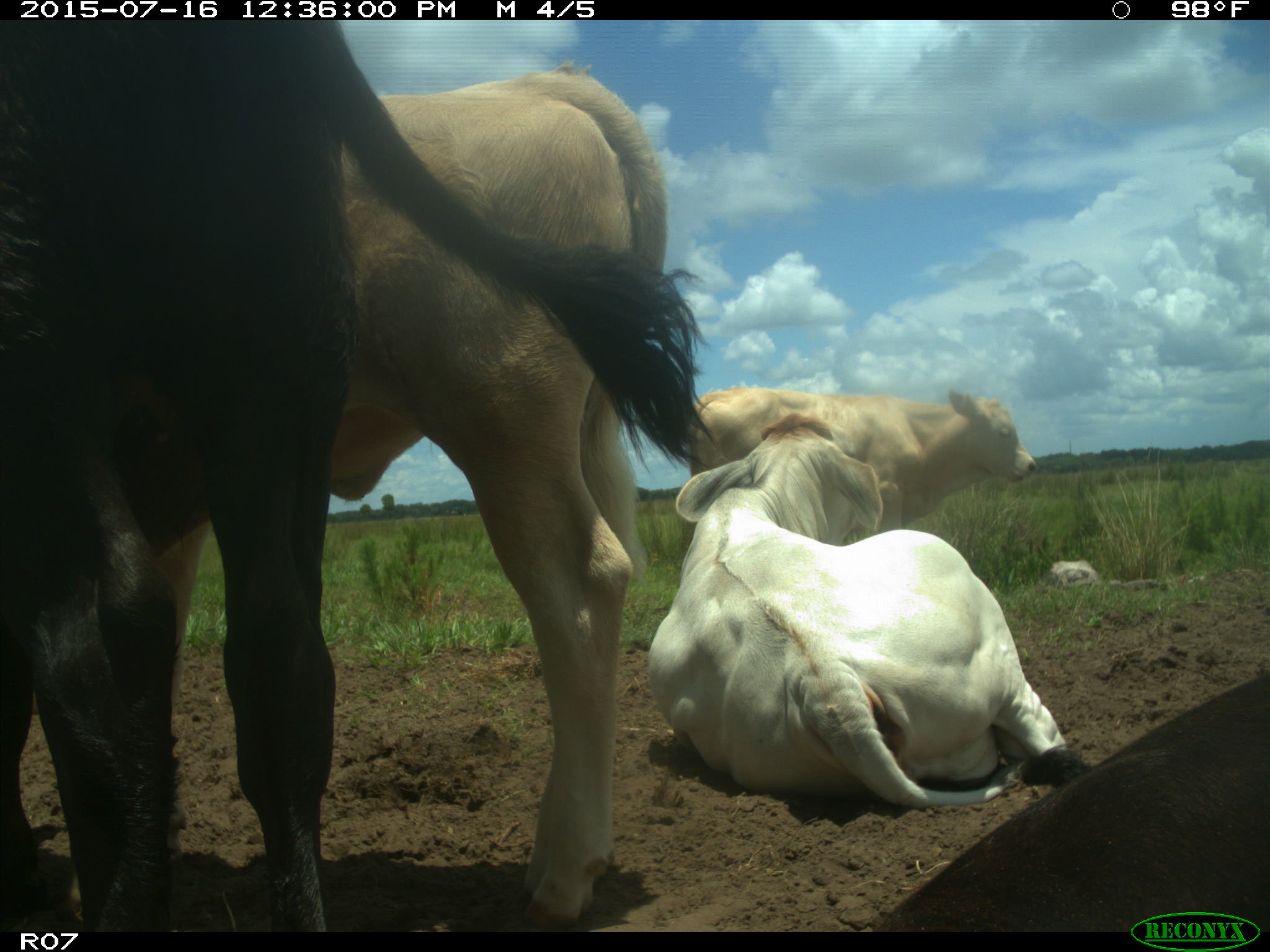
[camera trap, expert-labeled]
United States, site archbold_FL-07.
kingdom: Animalia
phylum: Chordata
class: Mammalia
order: Artiodactyla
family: Bovidae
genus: Bos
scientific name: Bos taurus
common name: domestic cow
Bos taurus (domestic cow).